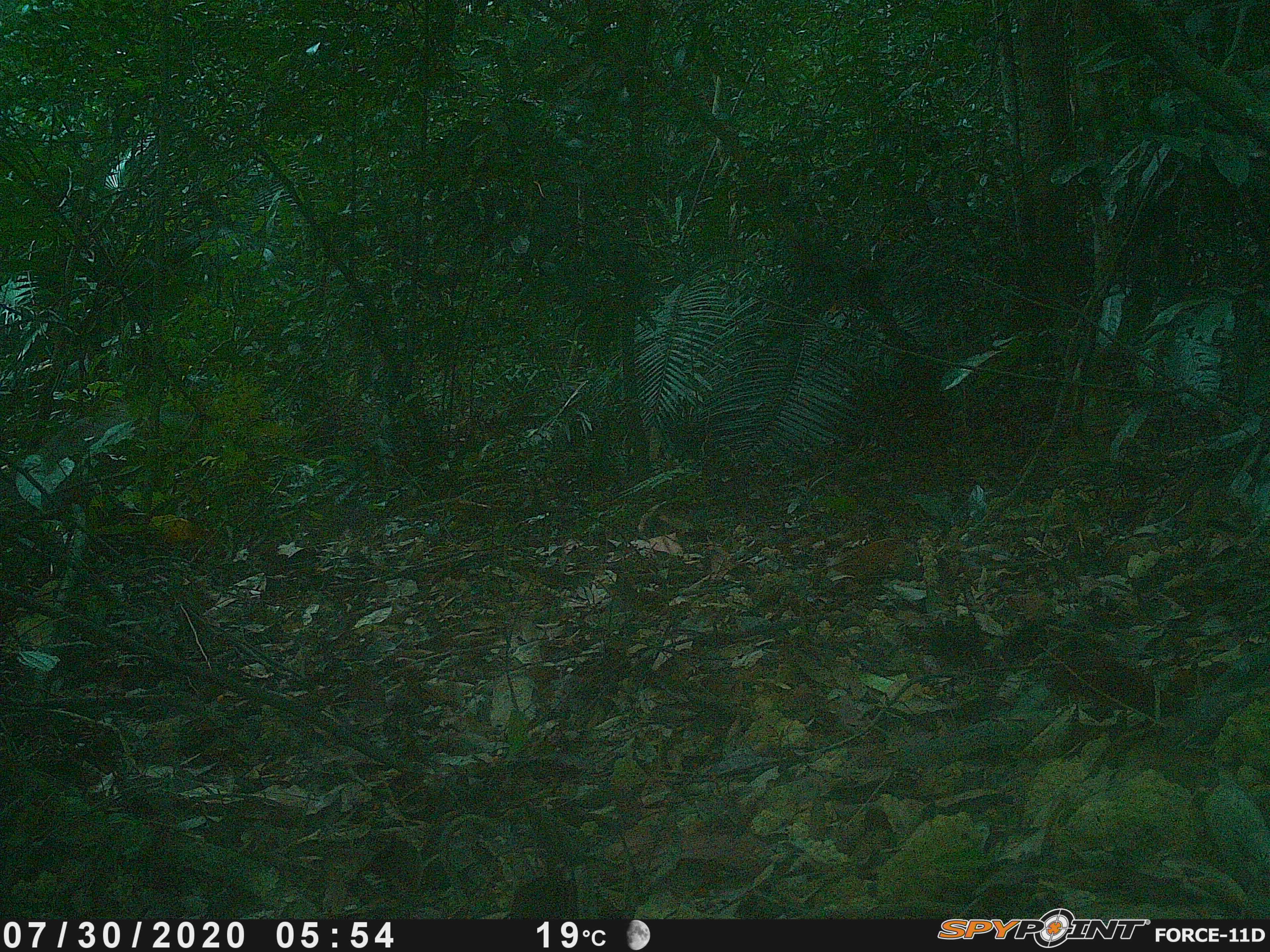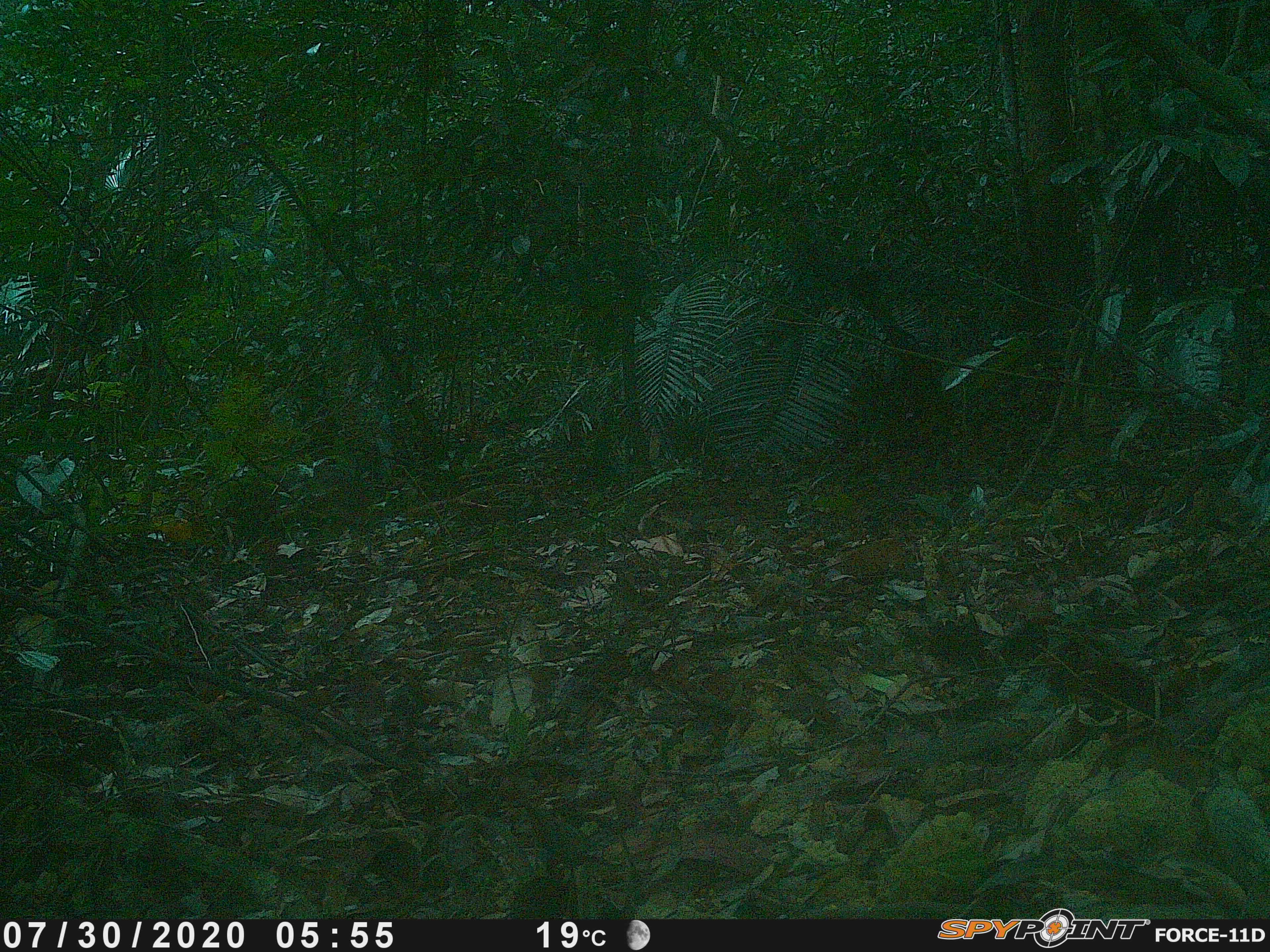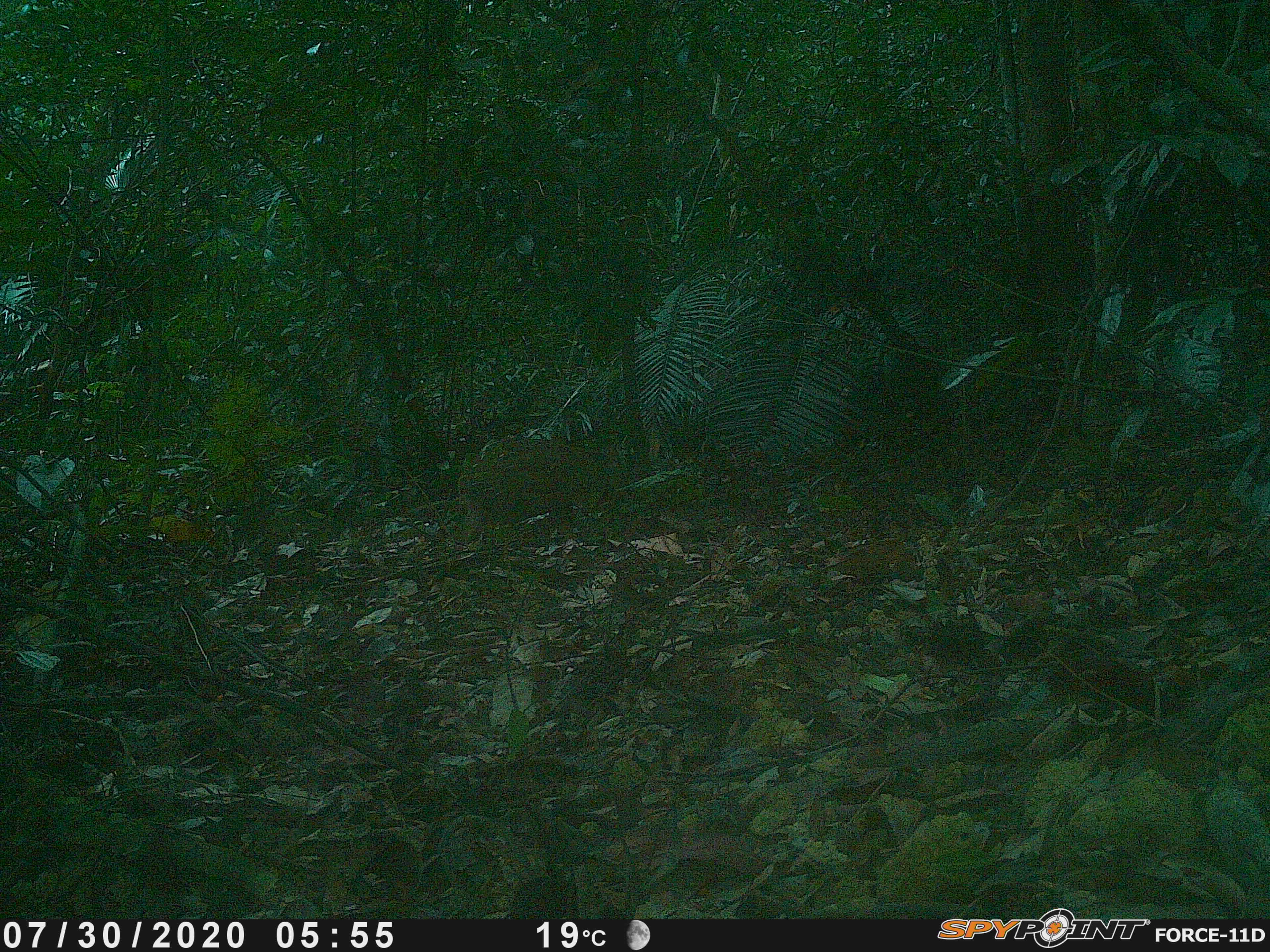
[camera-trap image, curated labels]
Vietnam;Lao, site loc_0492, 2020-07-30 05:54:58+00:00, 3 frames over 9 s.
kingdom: Animalia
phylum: Chordata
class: Mammalia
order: Artiodactyla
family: Suidae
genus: Sus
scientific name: Sus scrofa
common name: eurasian wild pig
Eurasian wild pig (Sus scrofa). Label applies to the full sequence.